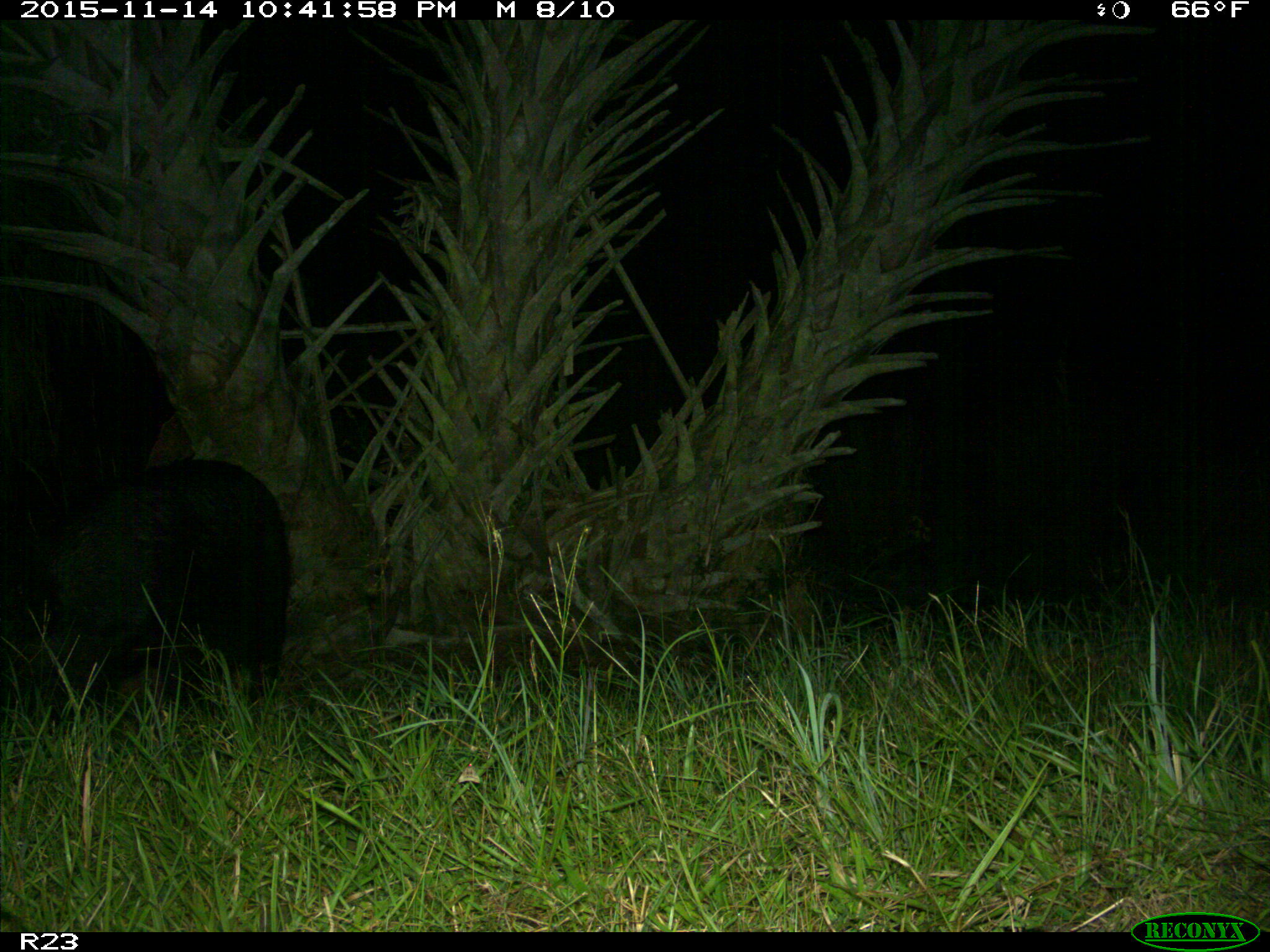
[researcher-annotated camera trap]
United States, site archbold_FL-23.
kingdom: Animalia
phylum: Chordata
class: Mammalia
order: Artiodactyla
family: Suidae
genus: Sus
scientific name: Sus scrofa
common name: wild boar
Sus scrofa (wild boar).